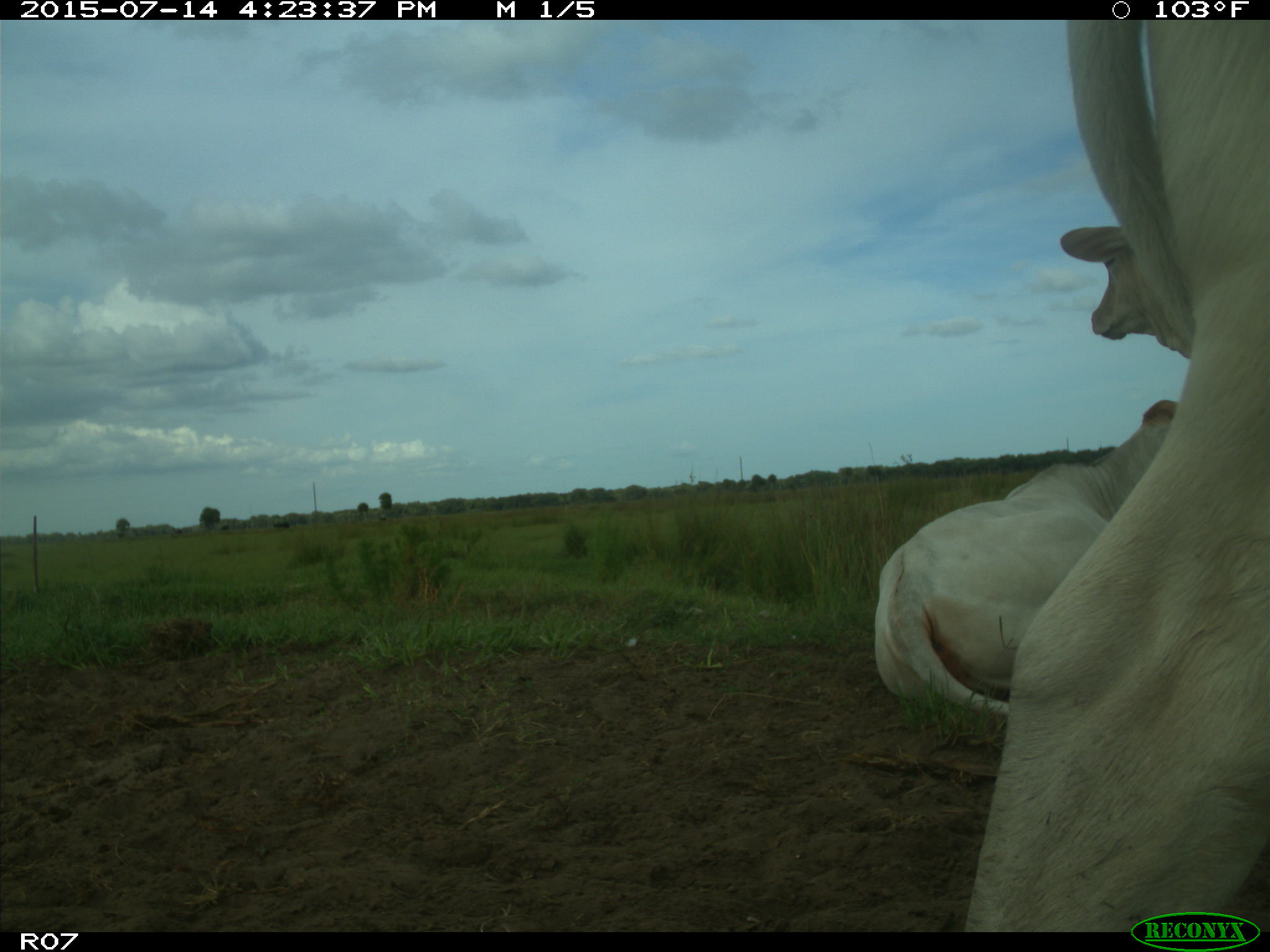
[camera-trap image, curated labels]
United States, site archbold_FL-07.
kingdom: Animalia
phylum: Chordata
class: Mammalia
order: Artiodactyla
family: Bovidae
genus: Bos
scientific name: Bos taurus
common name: domestic cow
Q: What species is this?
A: Bos taurus (domestic cow).